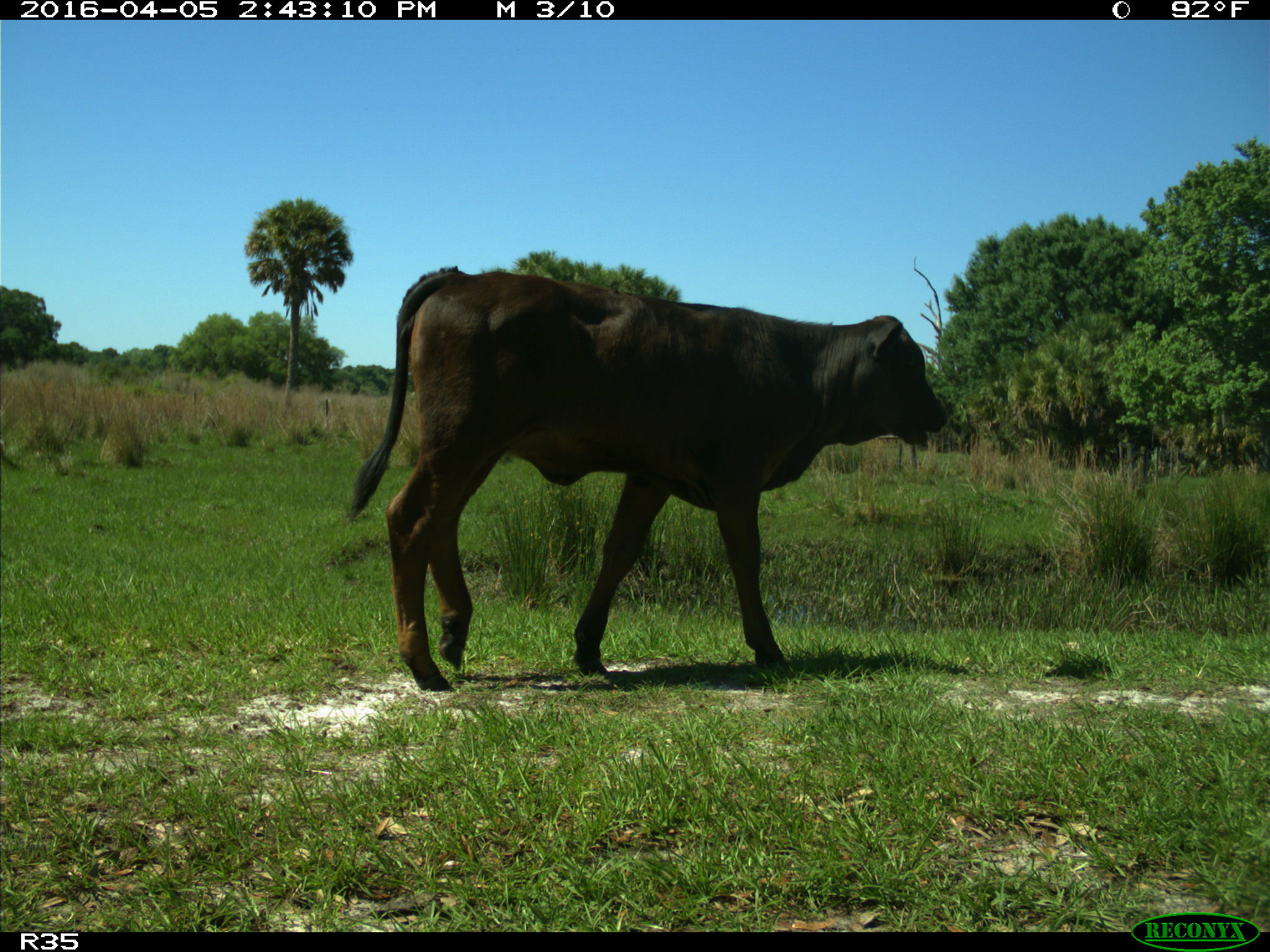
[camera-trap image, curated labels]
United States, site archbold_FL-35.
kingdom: Animalia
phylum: Chordata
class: Mammalia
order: Artiodactyla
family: Bovidae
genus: Bos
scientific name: Bos taurus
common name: domestic cow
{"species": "Bos taurus (domestic cow)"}